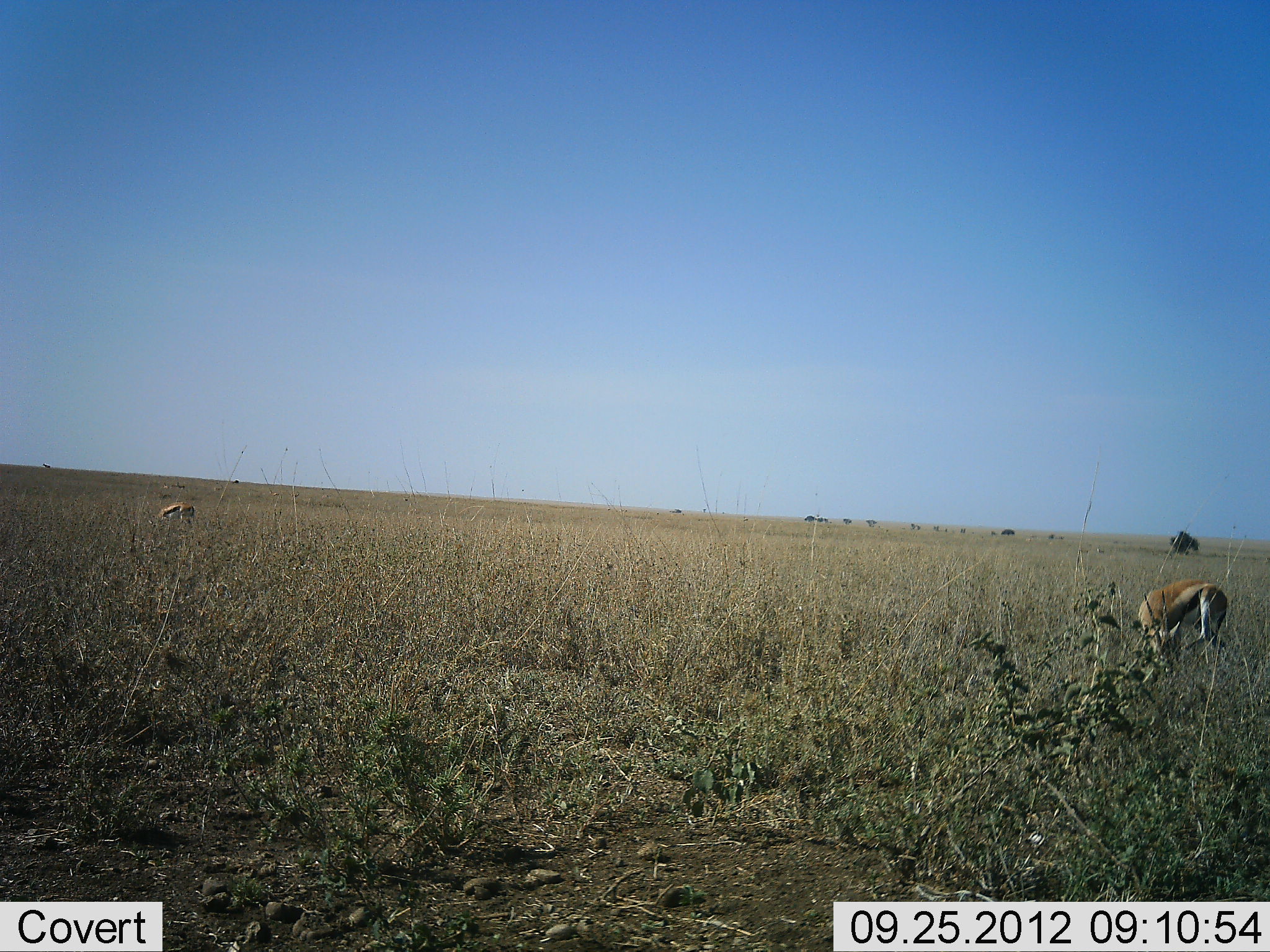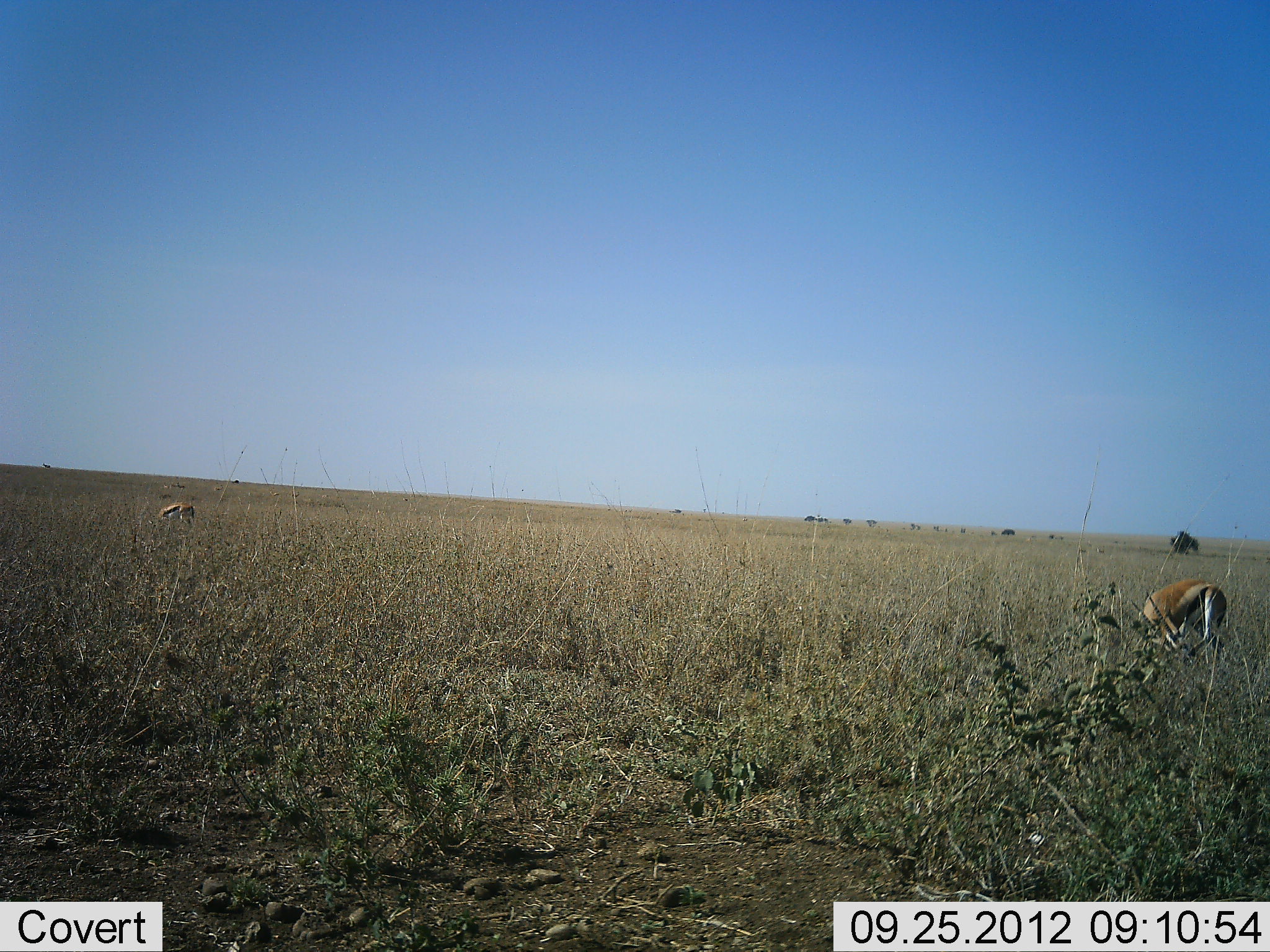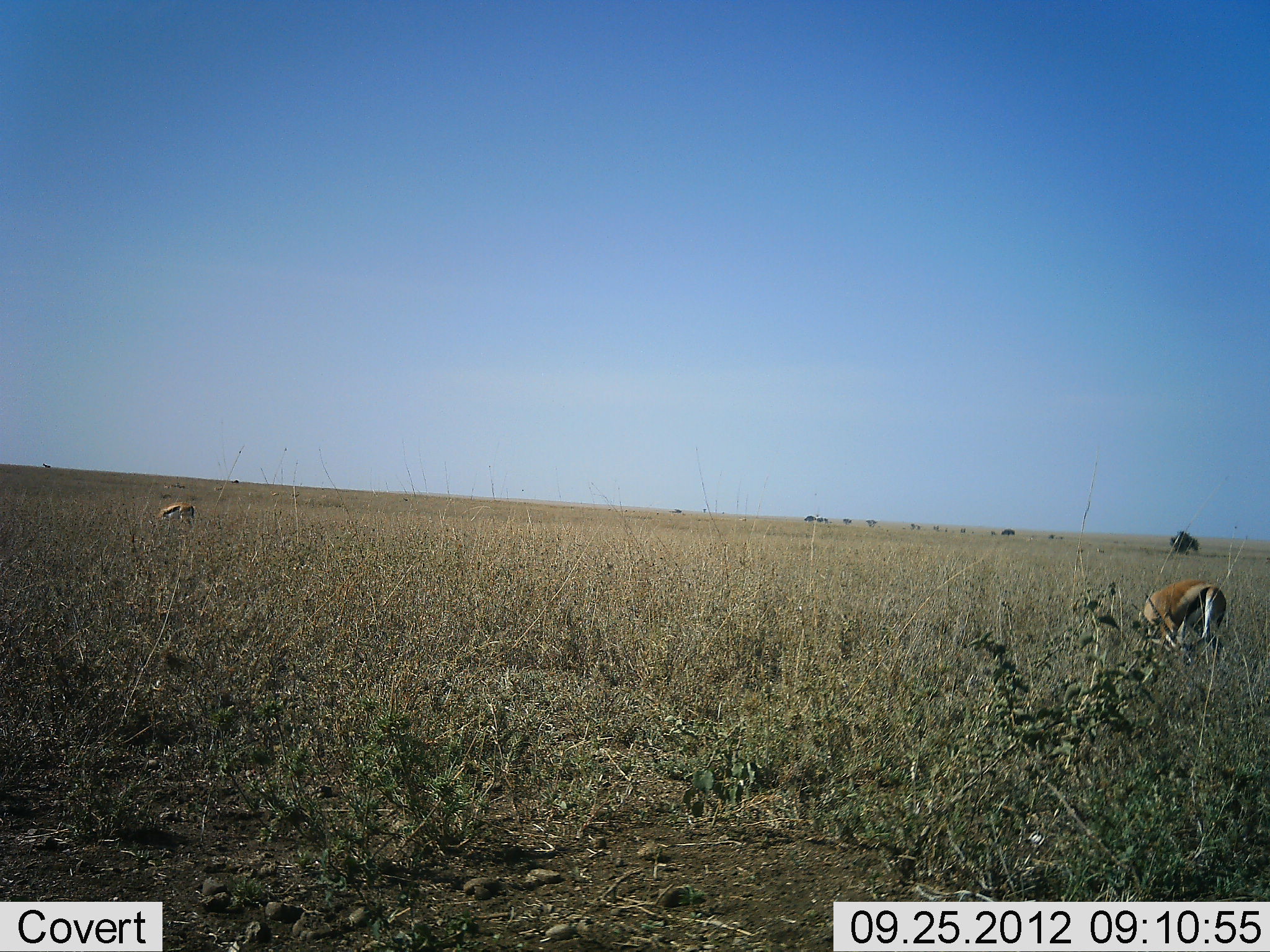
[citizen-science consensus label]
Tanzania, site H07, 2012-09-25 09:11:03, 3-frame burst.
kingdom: Animalia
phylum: Chordata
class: Mammalia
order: Artiodactyla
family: Bovidae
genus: Eudorcas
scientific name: Eudorcas thomsonii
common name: thomson's gazelle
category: gazellethomsons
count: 2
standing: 50%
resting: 0%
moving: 0%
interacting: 0%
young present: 0%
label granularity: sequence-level